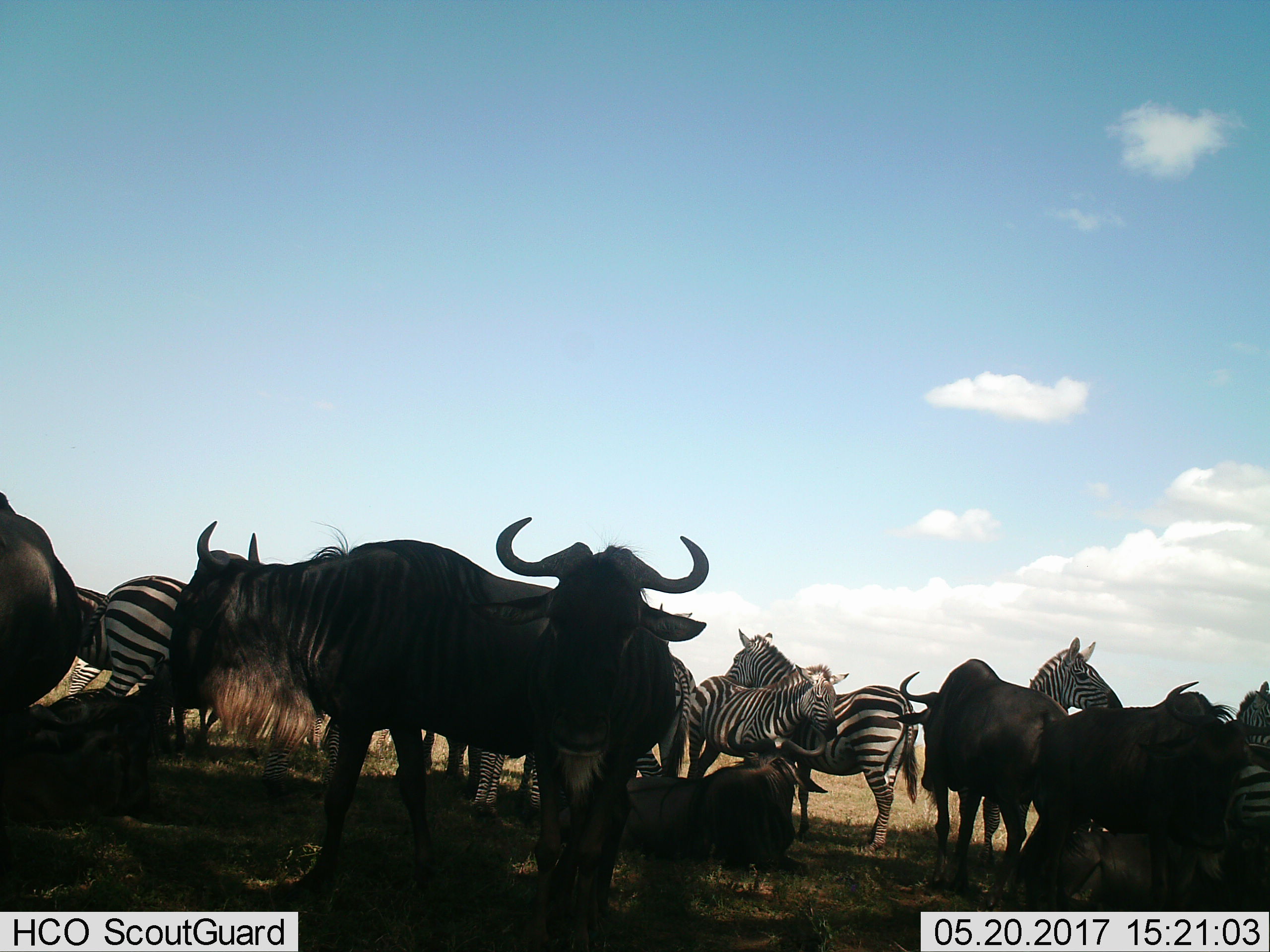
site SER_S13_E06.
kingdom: Animalia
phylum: Chordata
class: Mammalia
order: Artiodactyla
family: Bovidae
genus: Connochaetes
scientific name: Connochaetes taurinus taurinus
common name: blue wildebeest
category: wildebeestblue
Wildebeestblue (blue wildebeest) (Connochaetes taurinus taurinus), count 6. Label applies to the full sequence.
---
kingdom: Animalia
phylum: Chordata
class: Mammalia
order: Perissodactyla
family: Equidae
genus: Equus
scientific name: Equus quagga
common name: plains zebra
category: zebraplains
Zebraplains (plains zebra) (Equus quagga), count 6. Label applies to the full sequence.